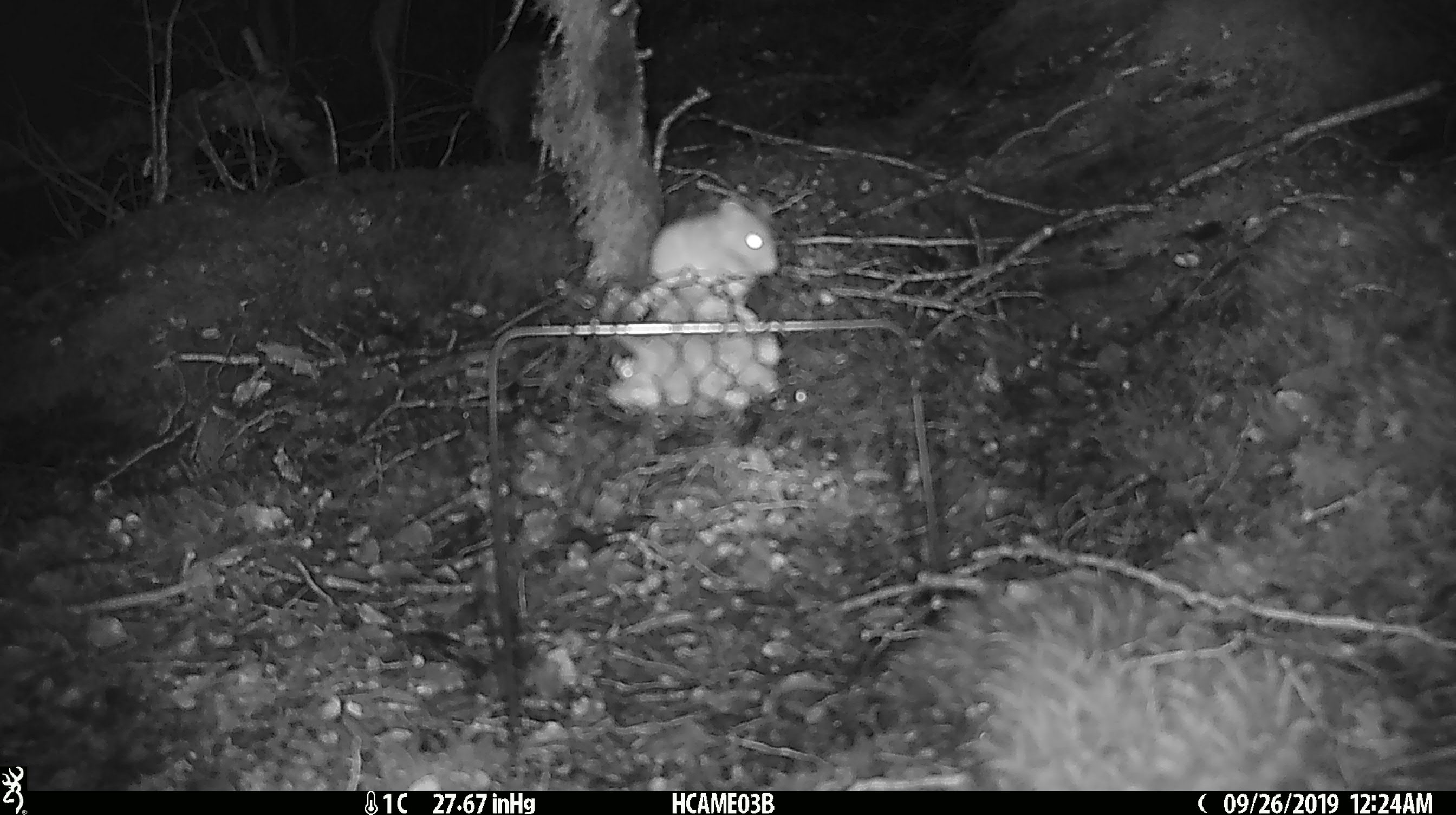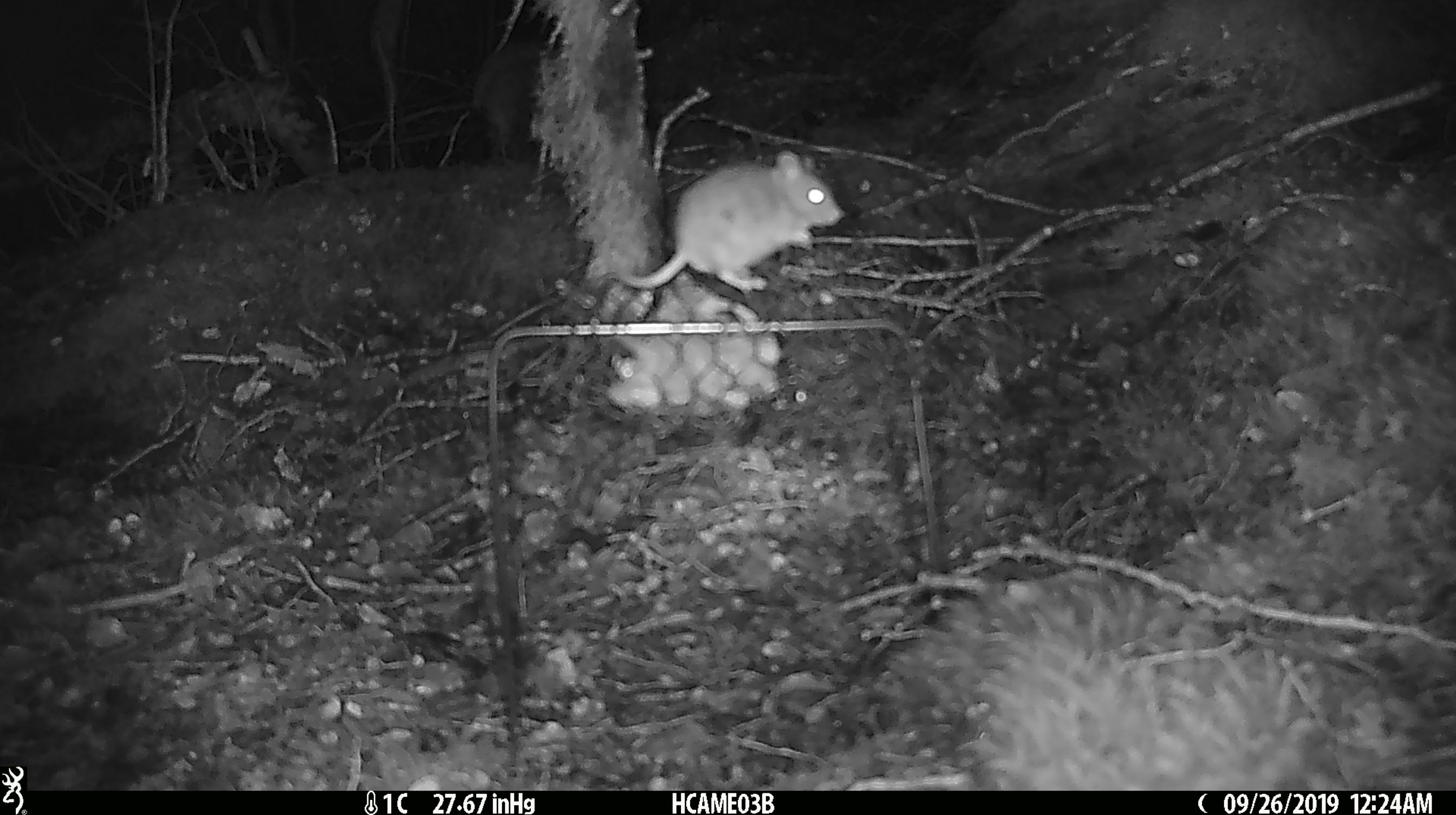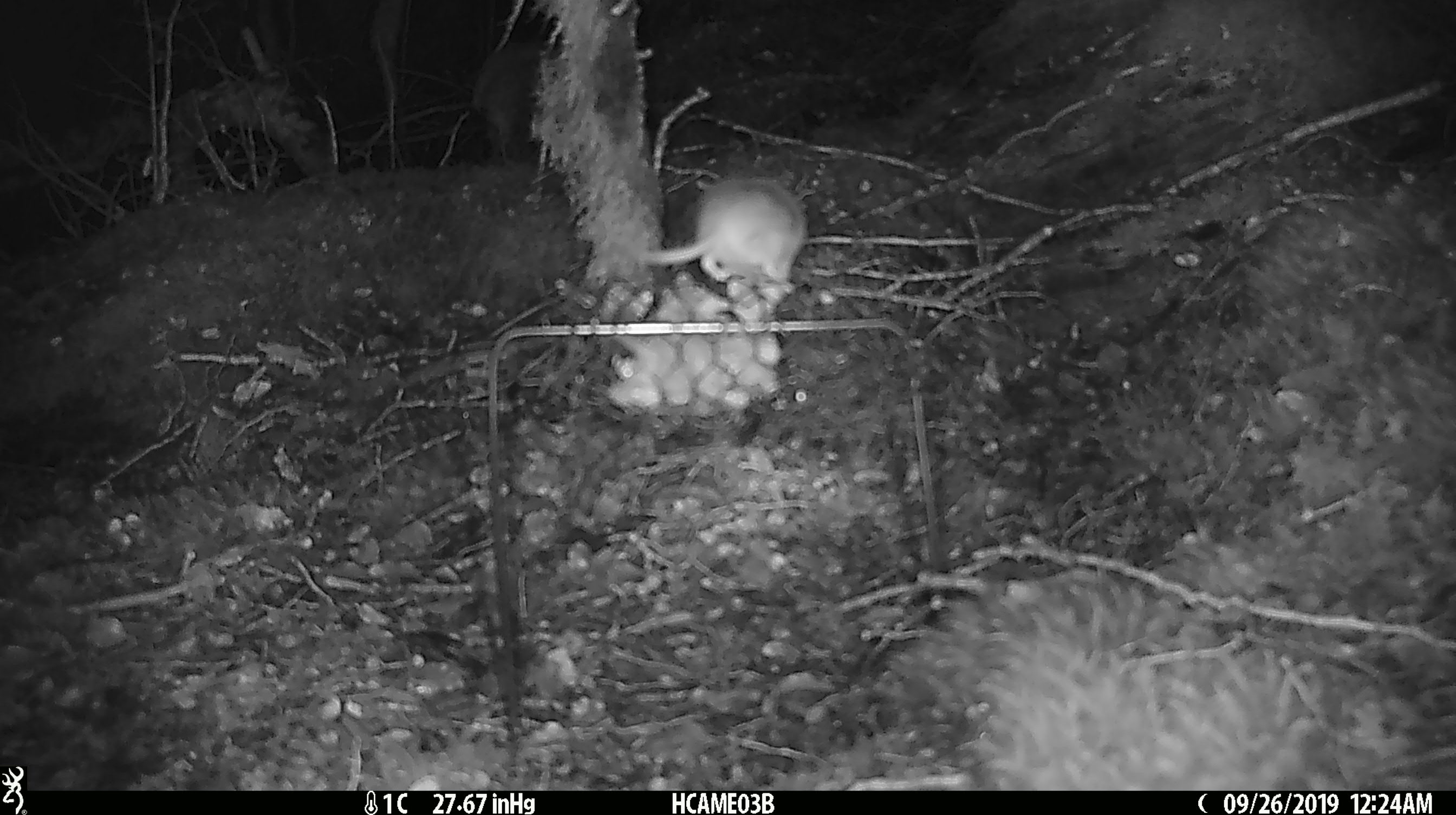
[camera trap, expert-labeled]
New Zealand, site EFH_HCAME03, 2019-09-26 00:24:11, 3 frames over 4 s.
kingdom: Animalia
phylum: Chordata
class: Mammalia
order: Rodentia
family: Muridae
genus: Mus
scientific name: Mus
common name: mouse